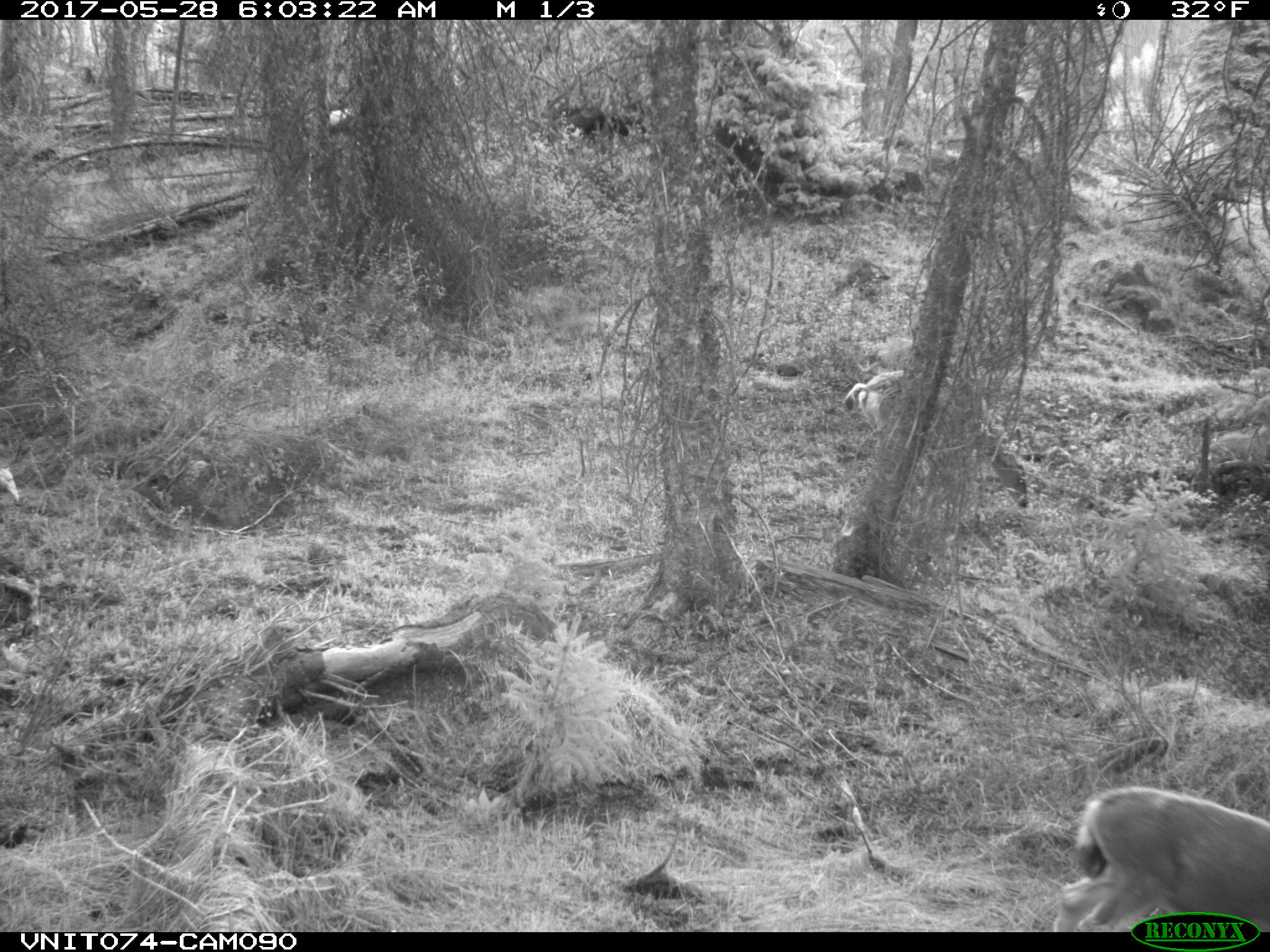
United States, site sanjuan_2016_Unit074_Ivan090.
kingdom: Animalia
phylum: Chordata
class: Mammalia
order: Artiodactyla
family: Cervidae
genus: Odocoileus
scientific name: Odocoileus hemionus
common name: mule deer